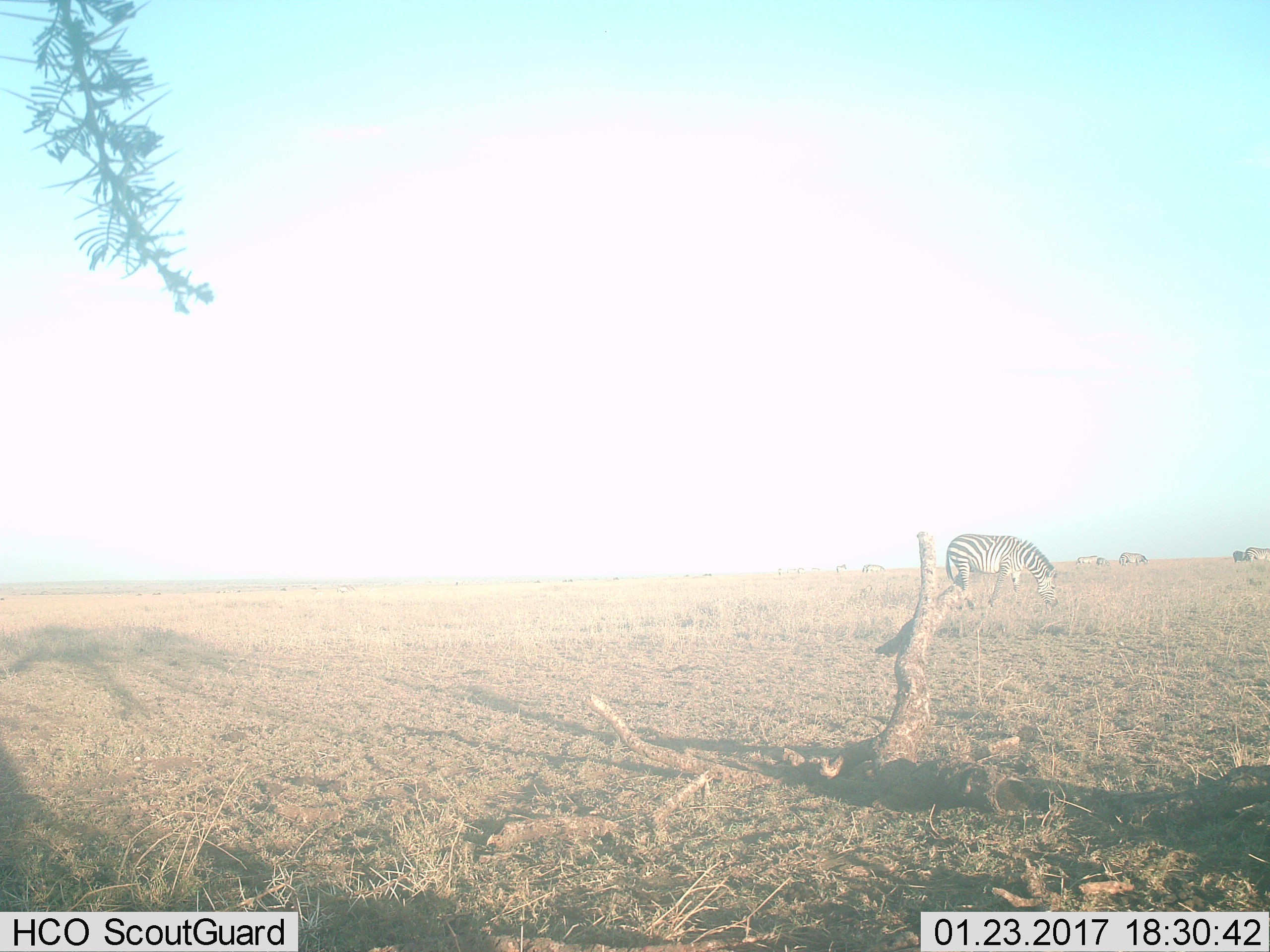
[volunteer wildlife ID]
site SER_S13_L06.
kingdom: Animalia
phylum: Chordata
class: Mammalia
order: Perissodactyla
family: Equidae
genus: Equus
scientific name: Equus quagga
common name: plains zebra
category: zebraplains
Zebraplains (plains zebra) (Equus quagga), count 11-50. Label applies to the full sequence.